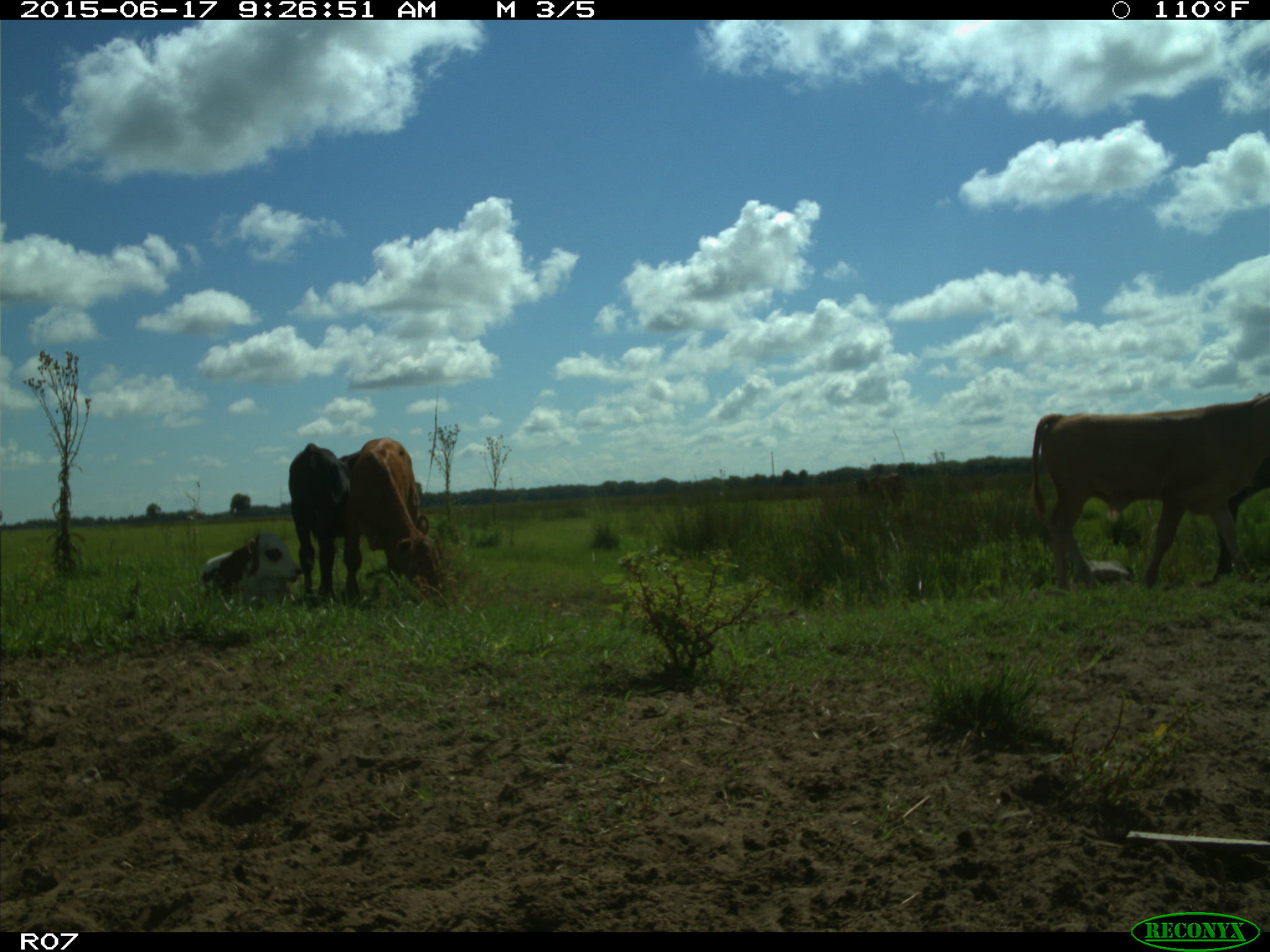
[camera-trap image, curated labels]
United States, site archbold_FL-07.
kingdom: Animalia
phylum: Chordata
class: Mammalia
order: Artiodactyla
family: Bovidae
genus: Bos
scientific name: Bos taurus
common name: domestic cow